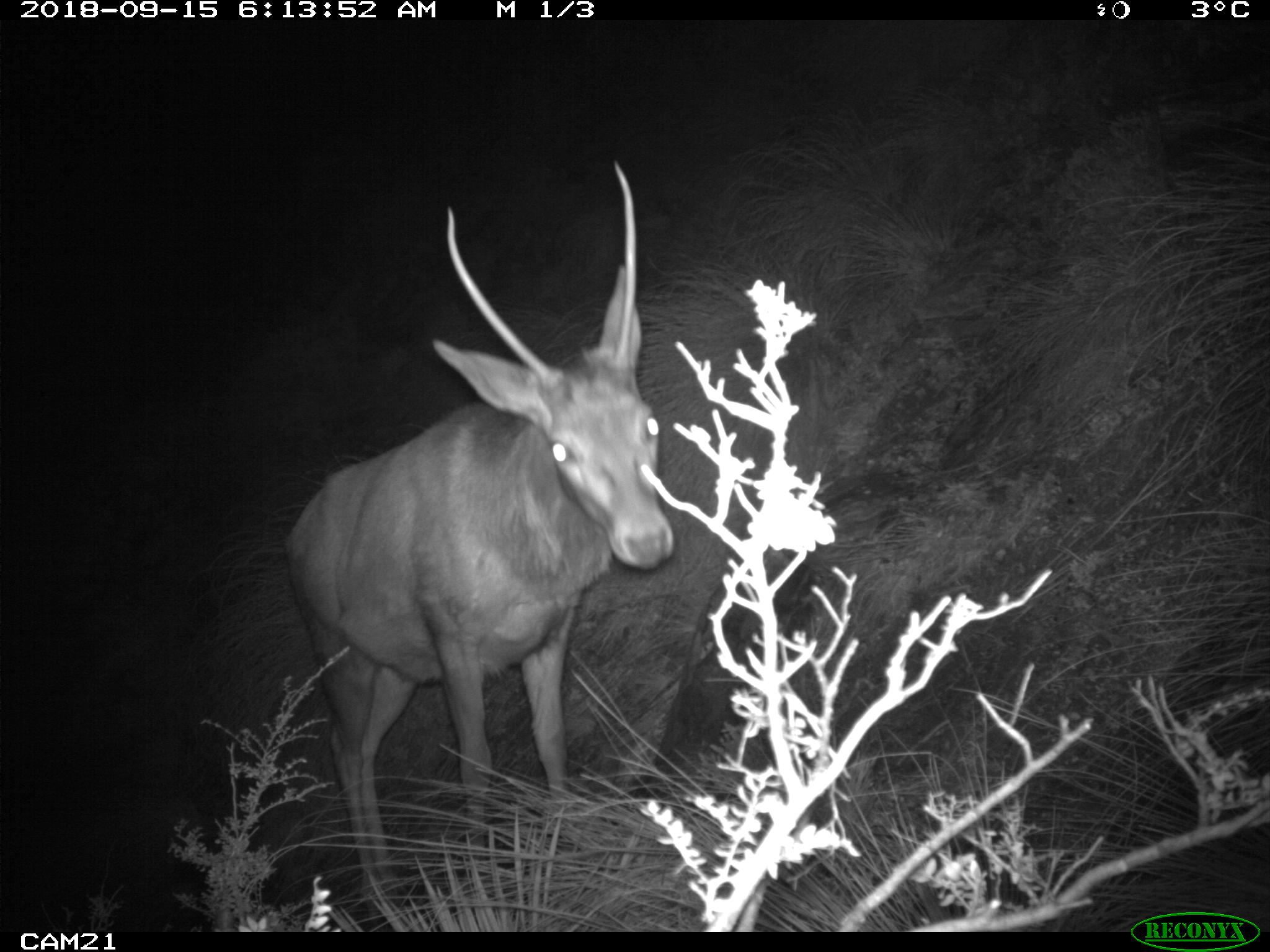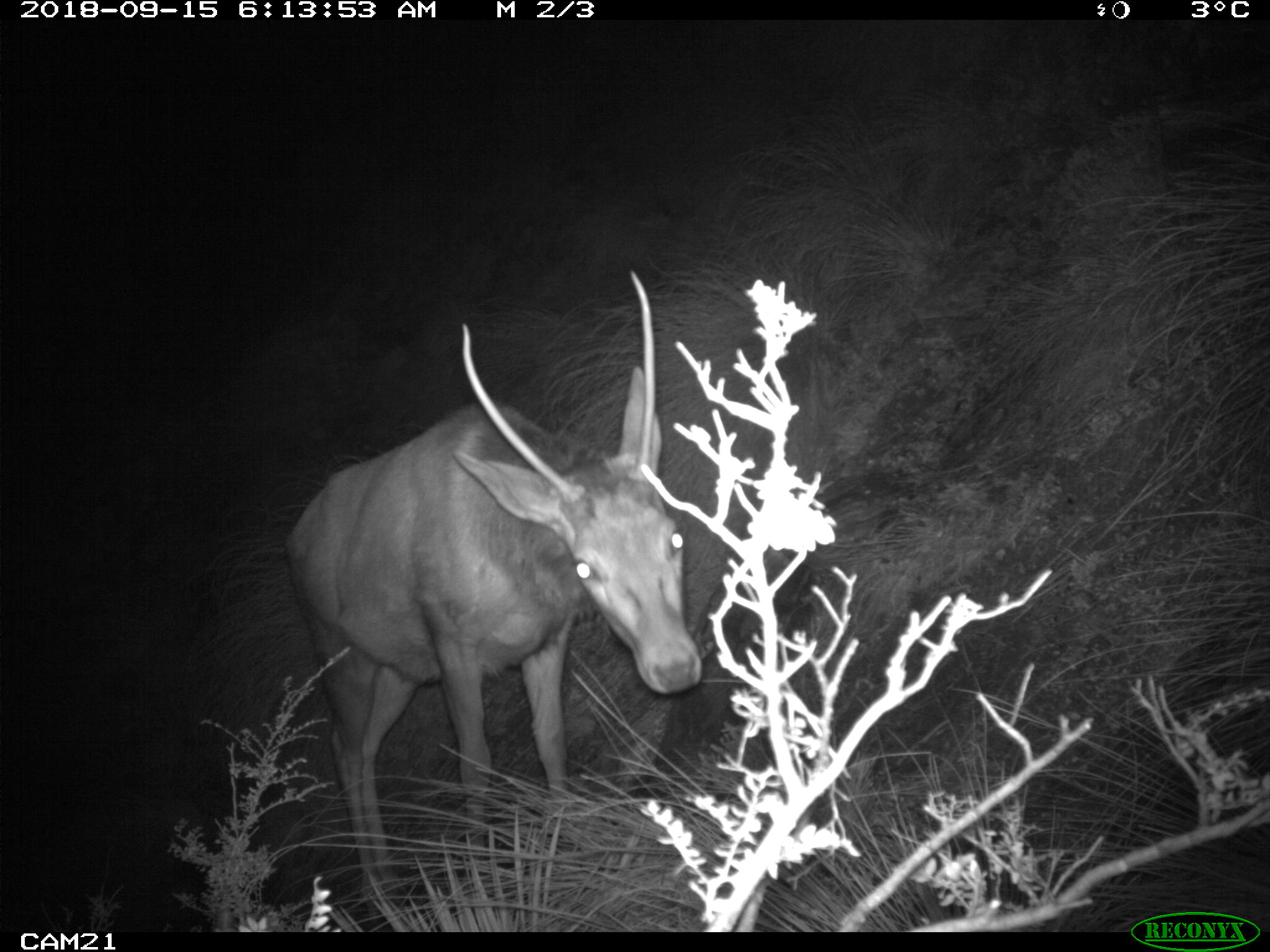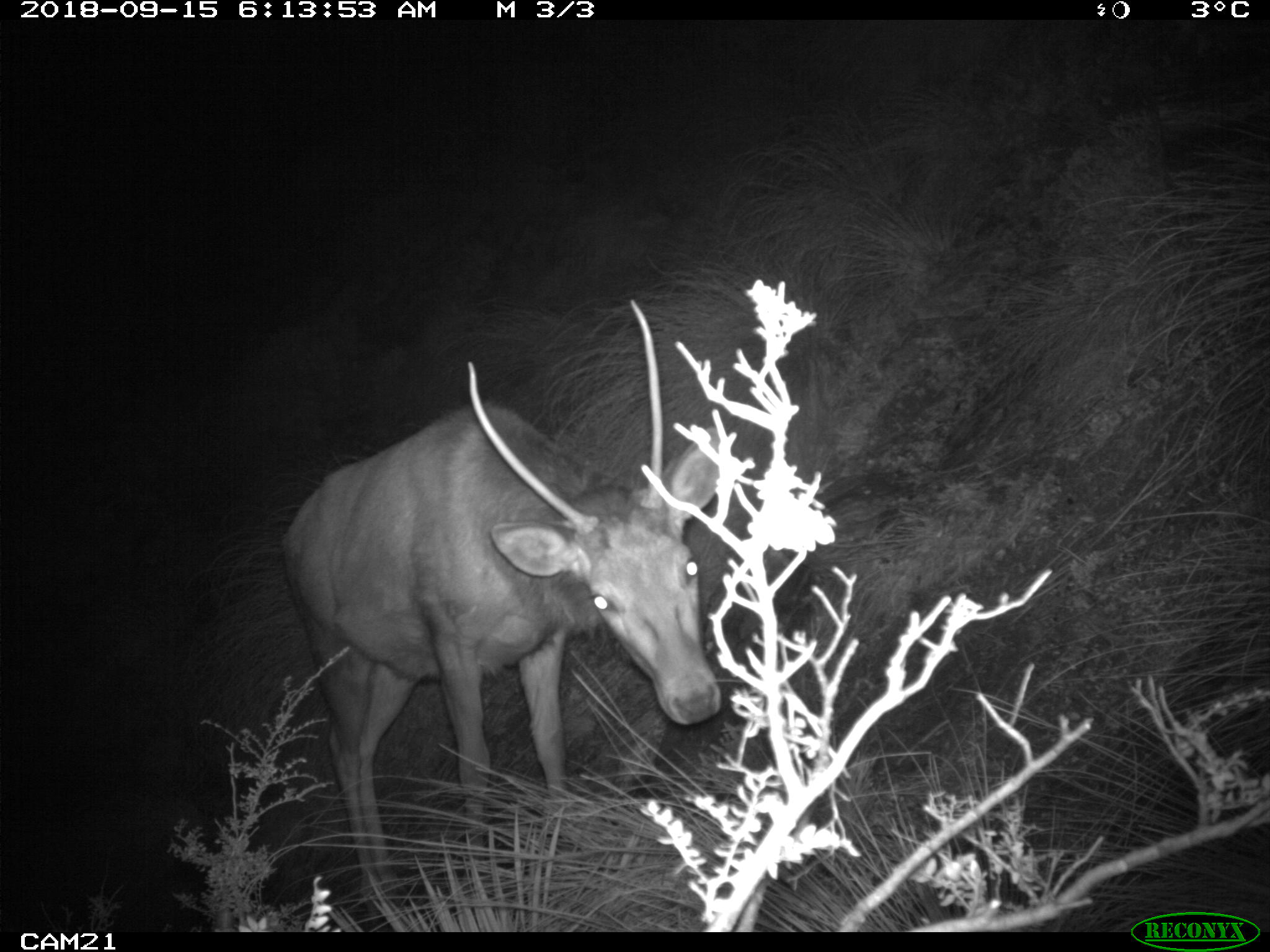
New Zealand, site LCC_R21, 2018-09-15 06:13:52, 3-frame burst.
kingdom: Animalia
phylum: Chordata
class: Mammalia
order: Artiodactyla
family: Cervidae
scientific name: Cervidae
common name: deer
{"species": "deer (Cervidae)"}